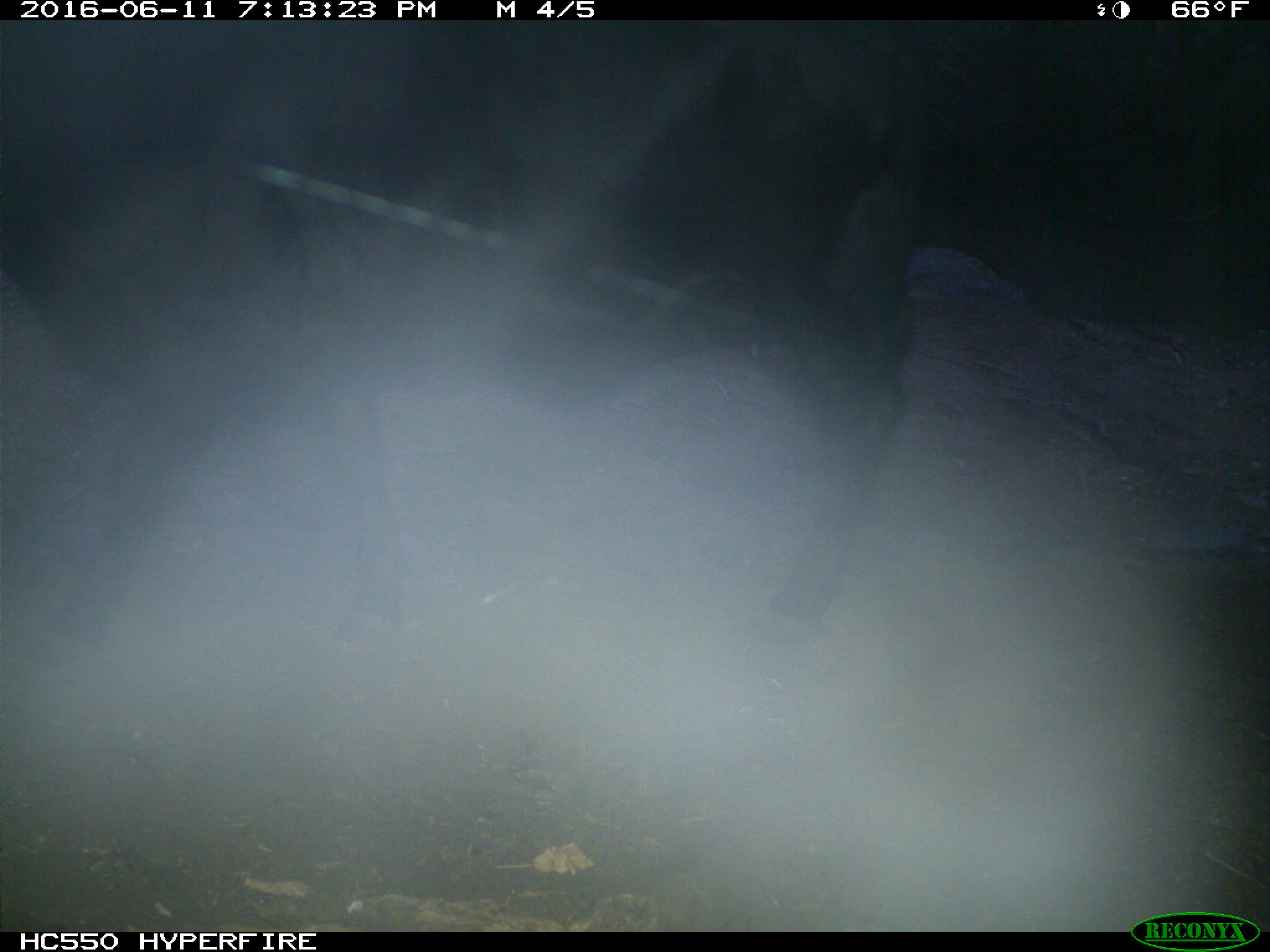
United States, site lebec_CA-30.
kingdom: Animalia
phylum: Chordata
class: Mammalia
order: Artiodactyla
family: Bovidae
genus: Bos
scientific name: Bos taurus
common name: domestic cow